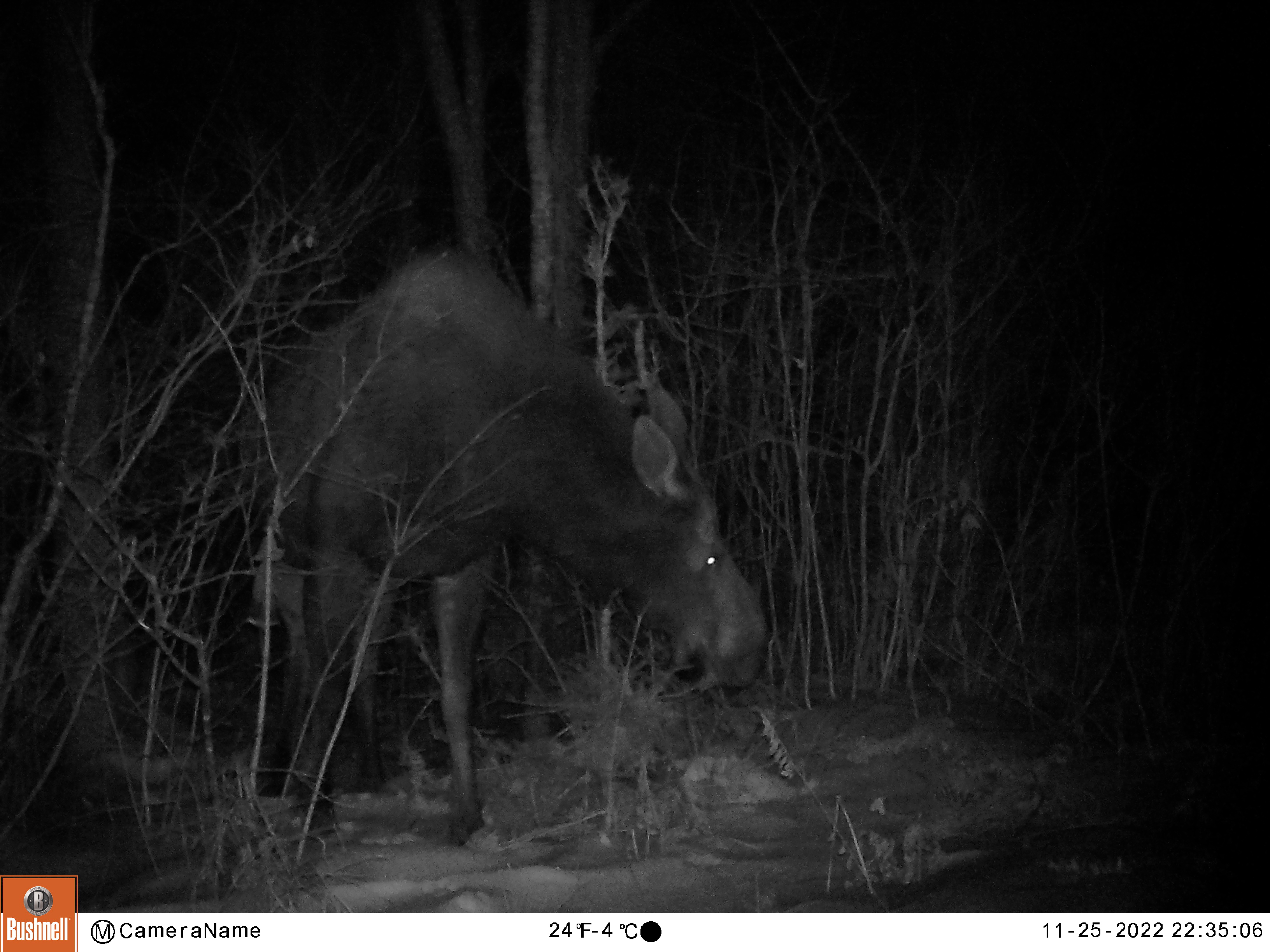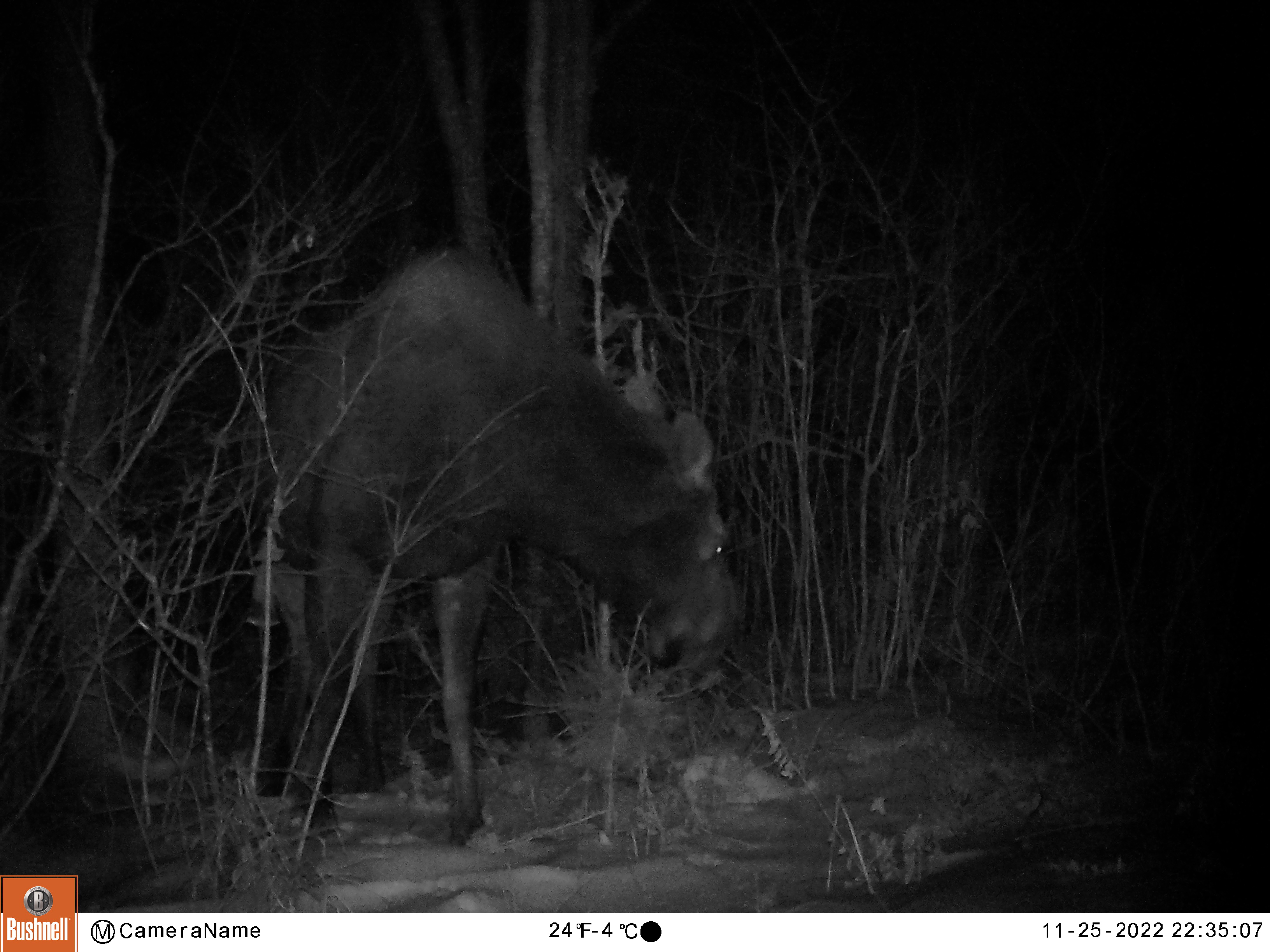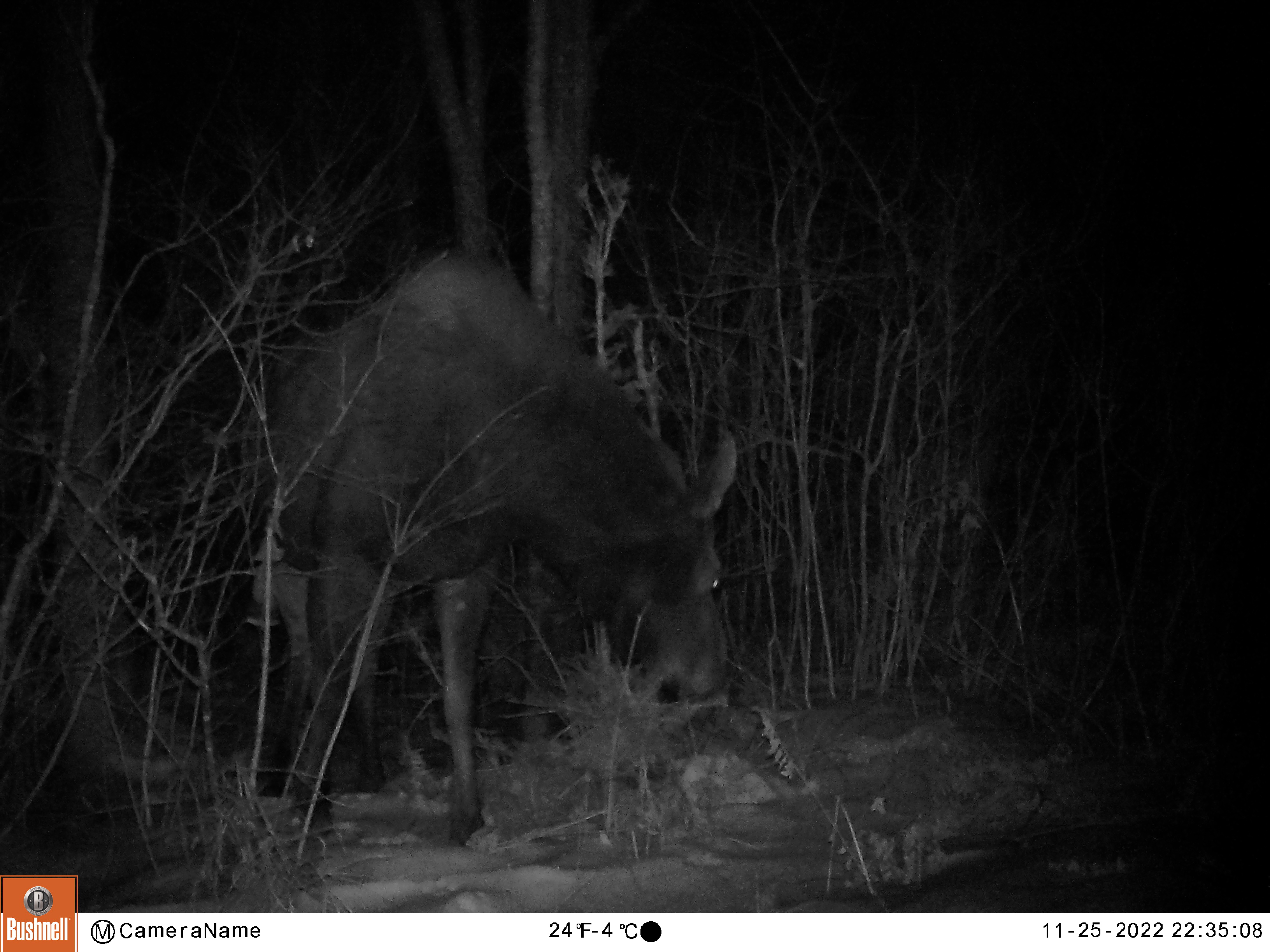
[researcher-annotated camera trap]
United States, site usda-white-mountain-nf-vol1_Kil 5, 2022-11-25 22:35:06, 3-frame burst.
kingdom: Animalia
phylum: Chordata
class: Mammalia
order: Artiodactyla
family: Cervidae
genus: Alces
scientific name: Alces alces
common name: moose